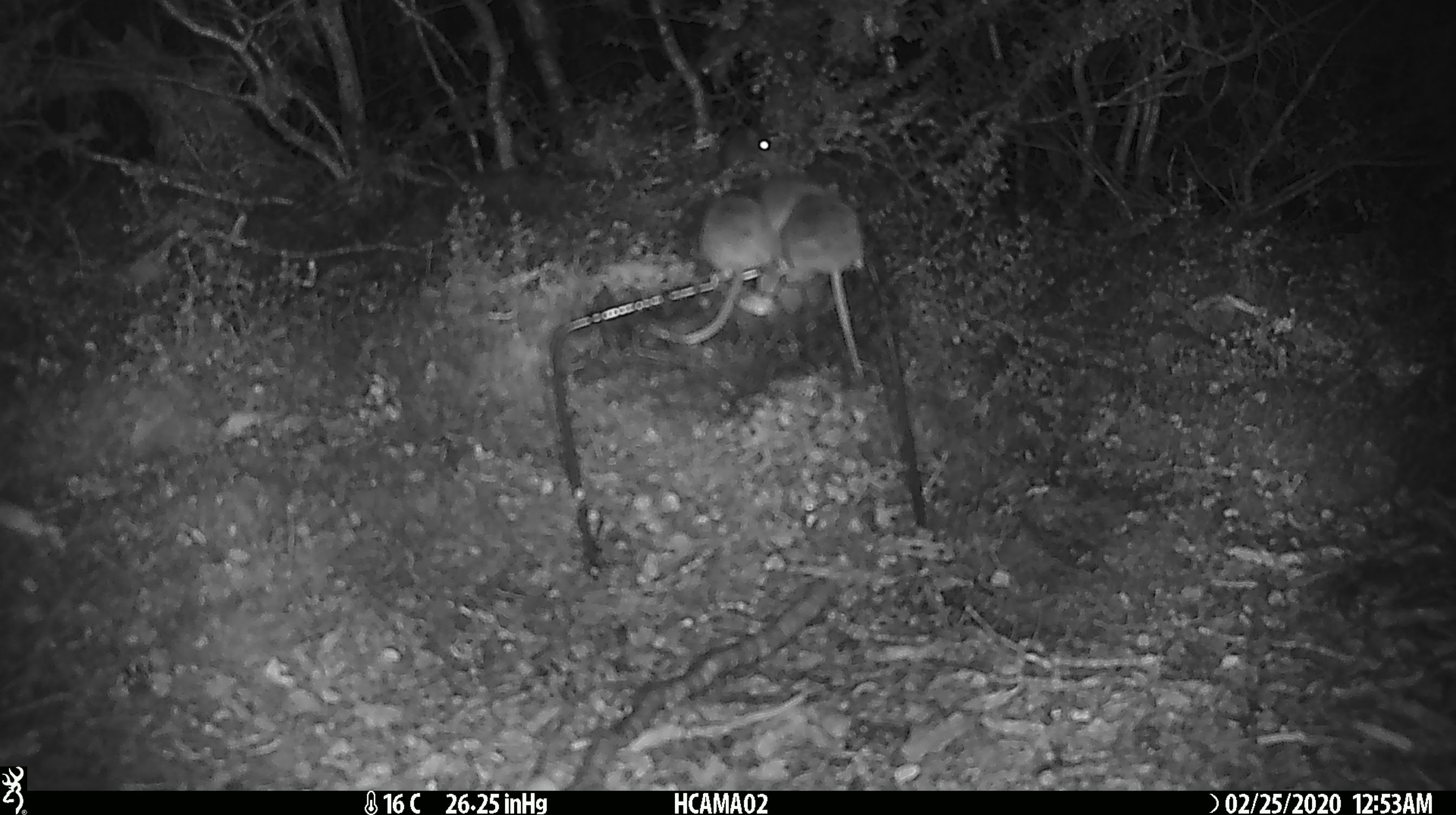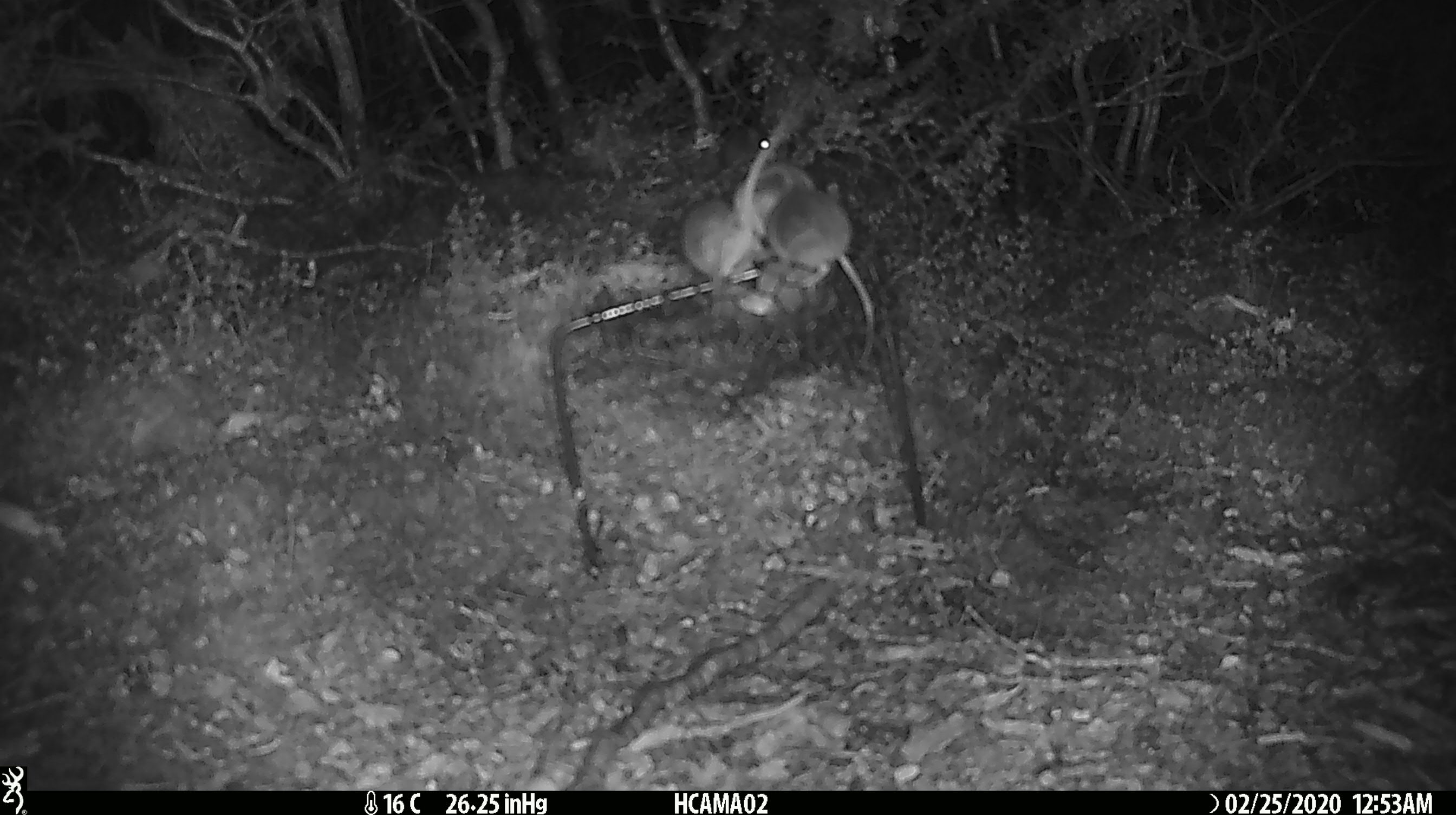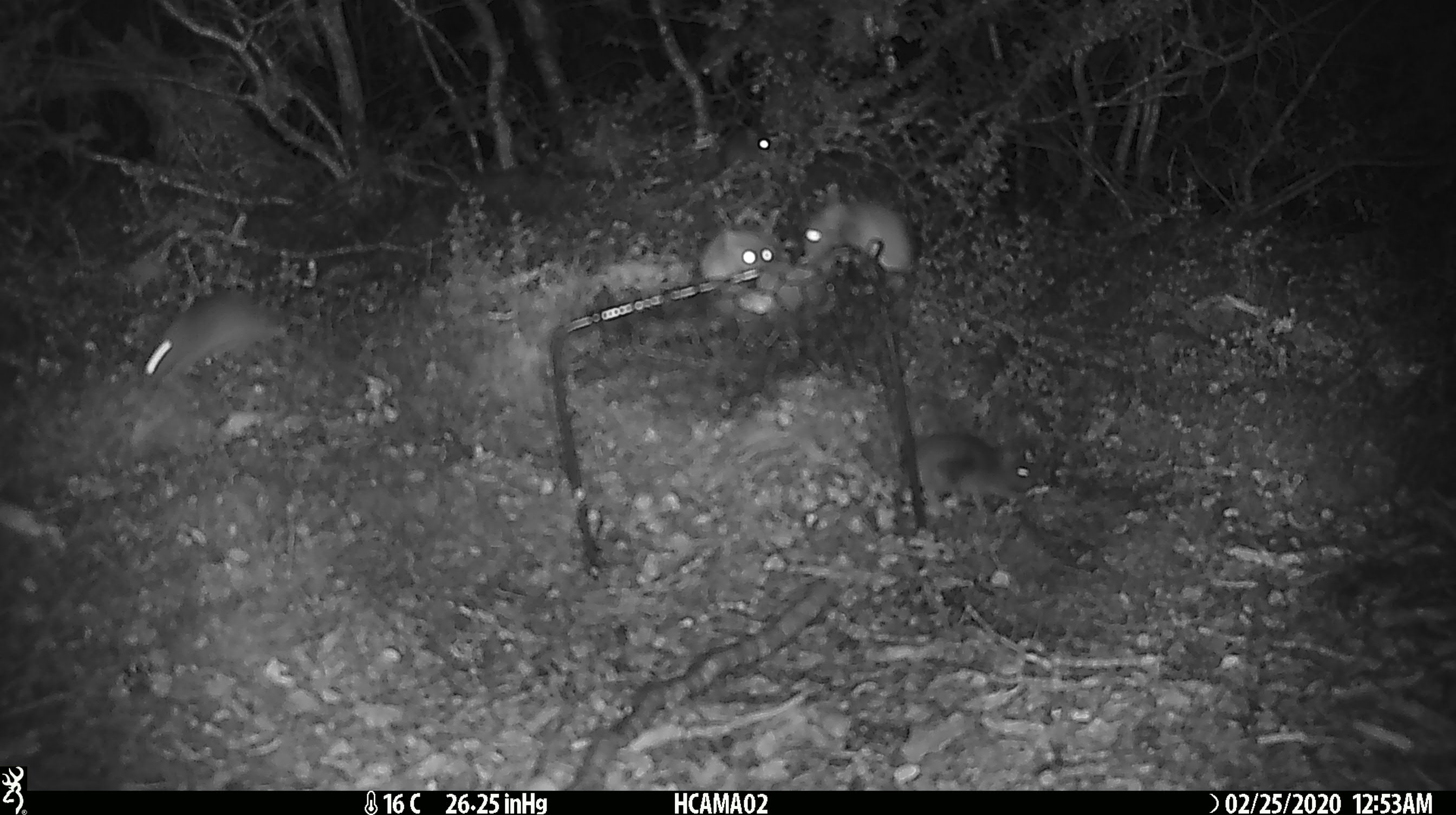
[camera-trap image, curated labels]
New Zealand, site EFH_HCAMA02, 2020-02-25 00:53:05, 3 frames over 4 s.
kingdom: Animalia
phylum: Chordata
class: Mammalia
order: Rodentia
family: Muridae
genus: Mus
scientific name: Mus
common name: mouse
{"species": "mouse (Mus)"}